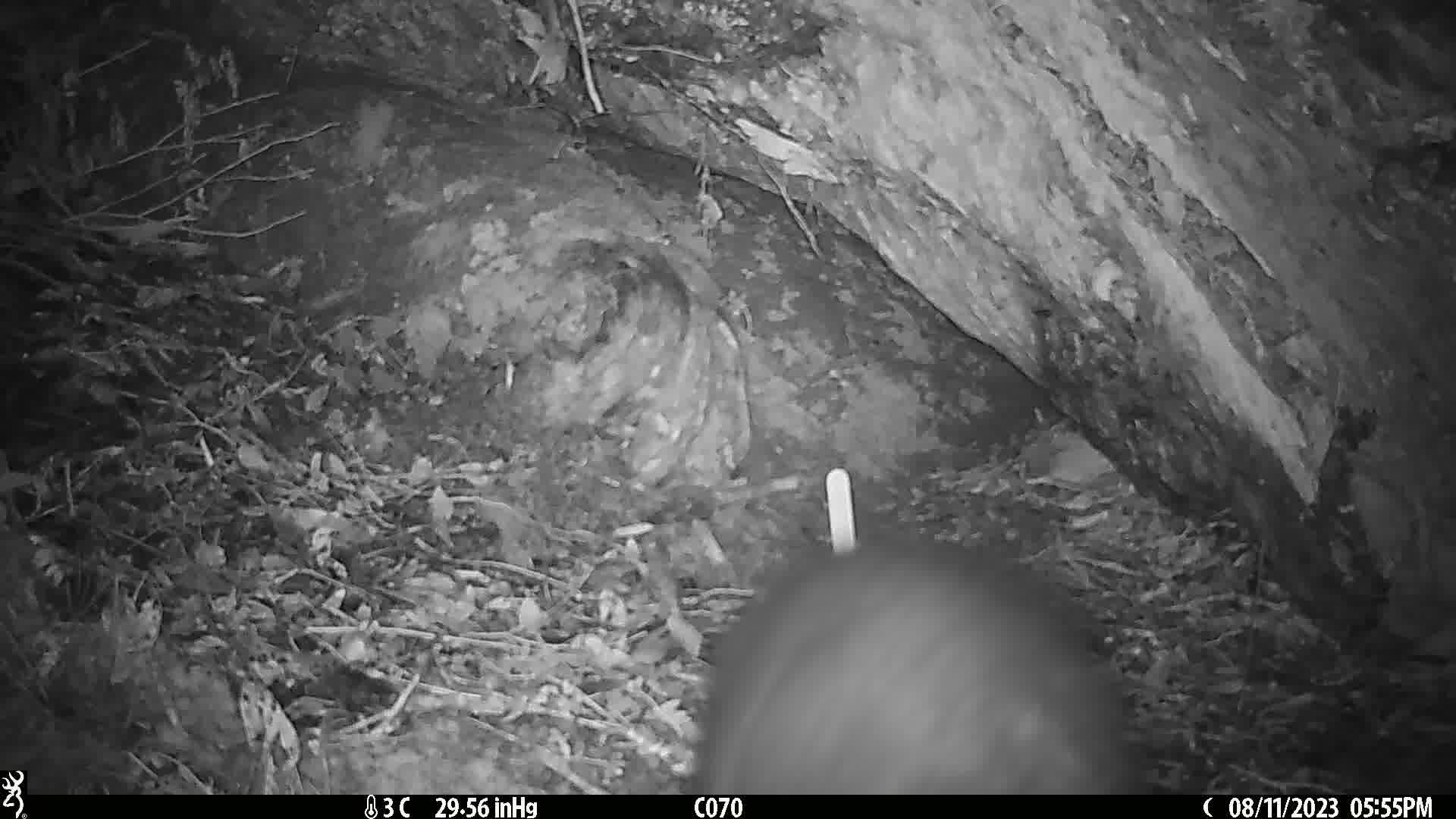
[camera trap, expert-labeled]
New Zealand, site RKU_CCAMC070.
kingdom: Animalia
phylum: Chordata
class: Mammalia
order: Diprotodontia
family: Phalangeridae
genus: Trichosurus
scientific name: Trichosurus vulpecula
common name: common brushtail possum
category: possum